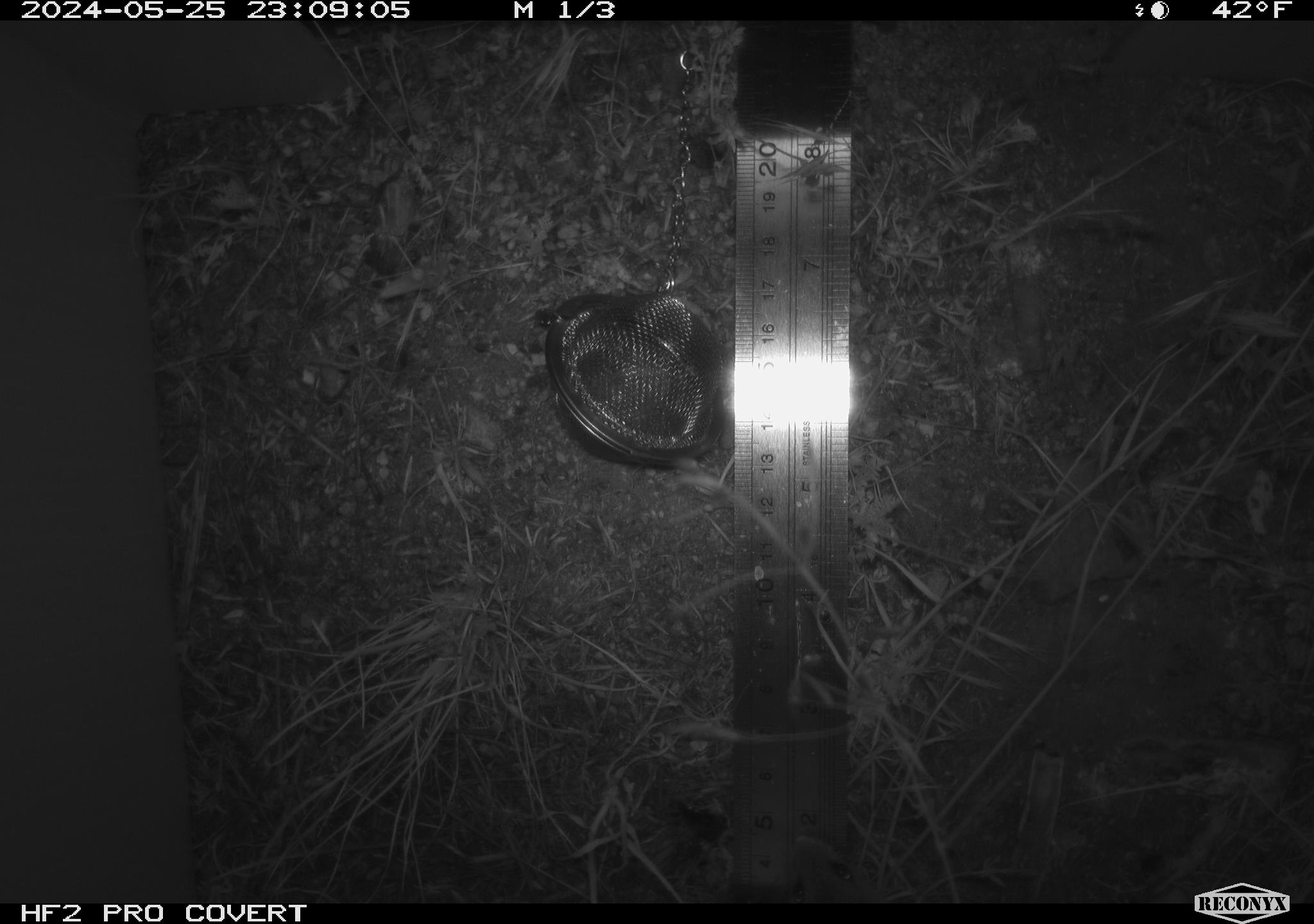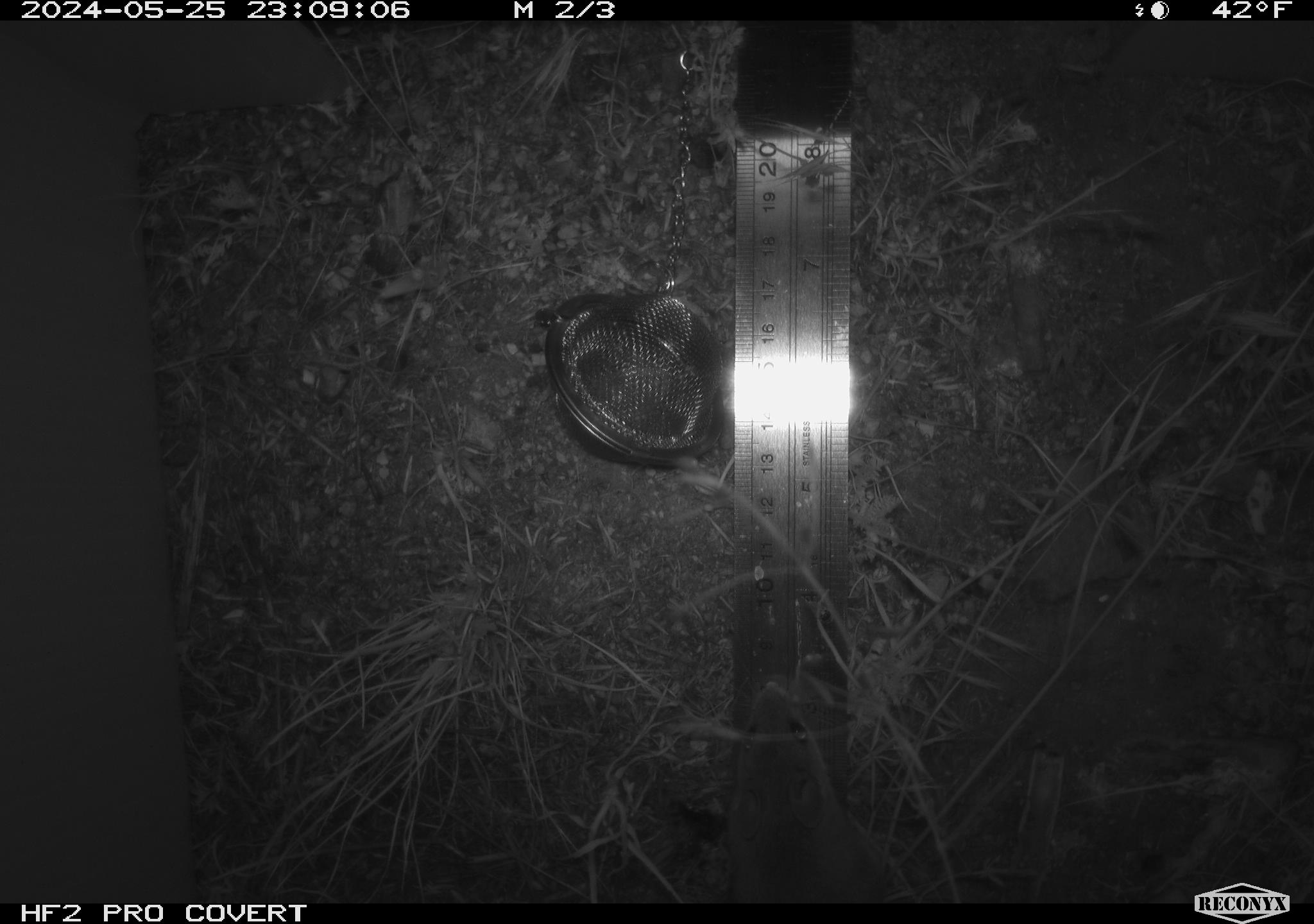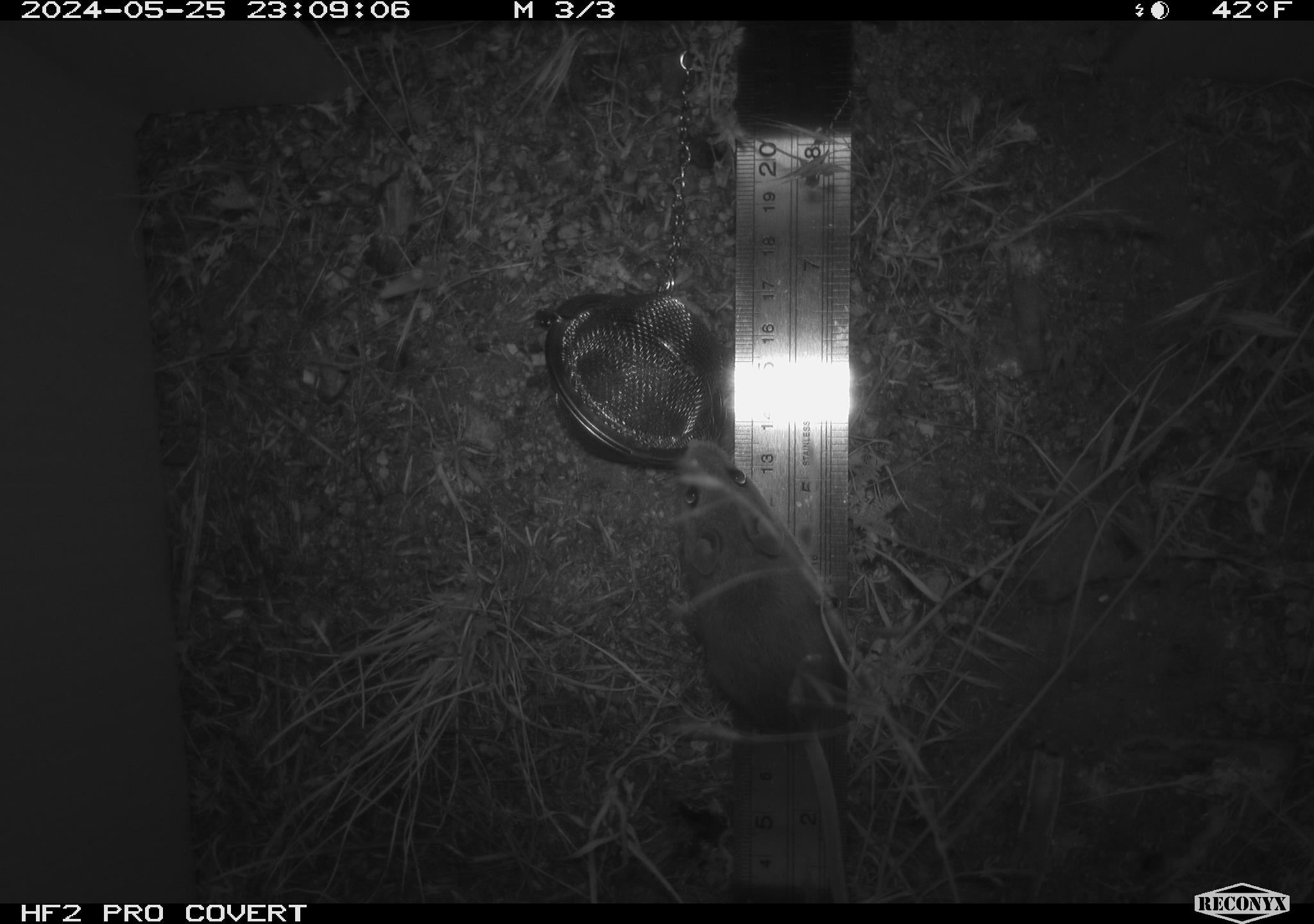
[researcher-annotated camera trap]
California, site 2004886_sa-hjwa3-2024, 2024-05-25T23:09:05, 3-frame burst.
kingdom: Animalia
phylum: Chordata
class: Mammalia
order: Rodentia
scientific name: Rodentia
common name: rodent